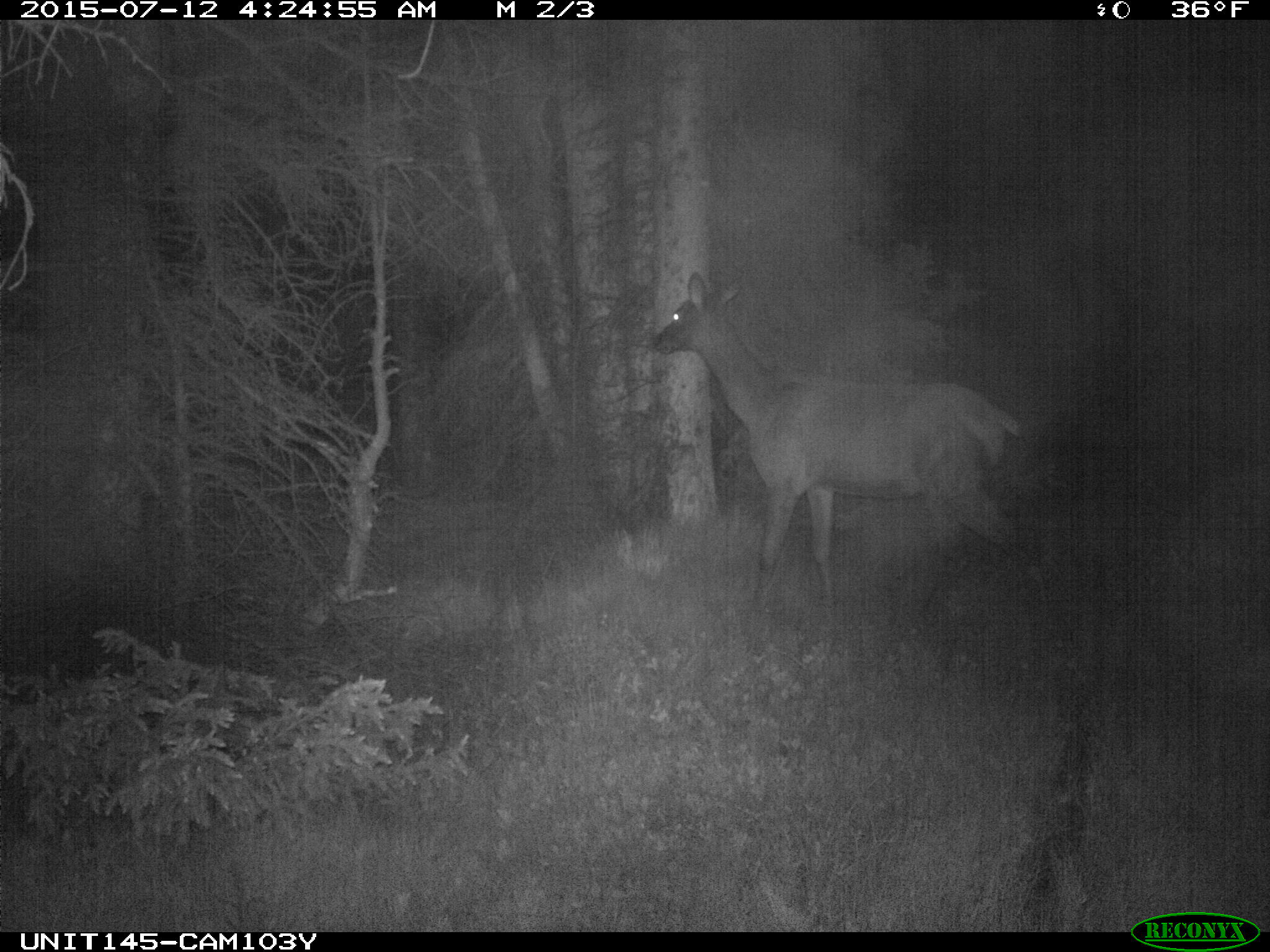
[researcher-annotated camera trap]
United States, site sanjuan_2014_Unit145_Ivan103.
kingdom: Animalia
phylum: Chordata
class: Mammalia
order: Artiodactyla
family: Cervidae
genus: Cervus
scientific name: Cervus elaphus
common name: red deer